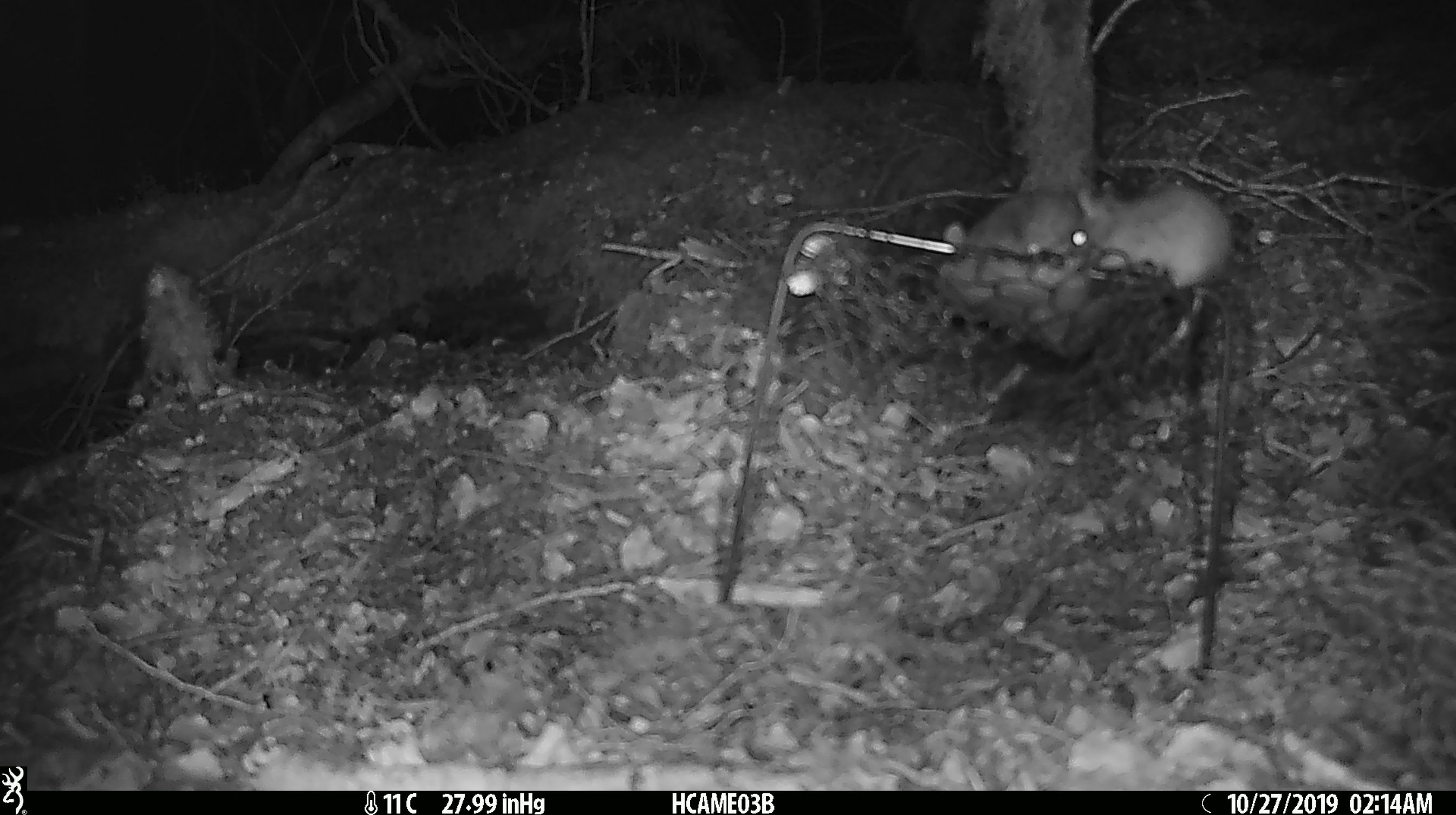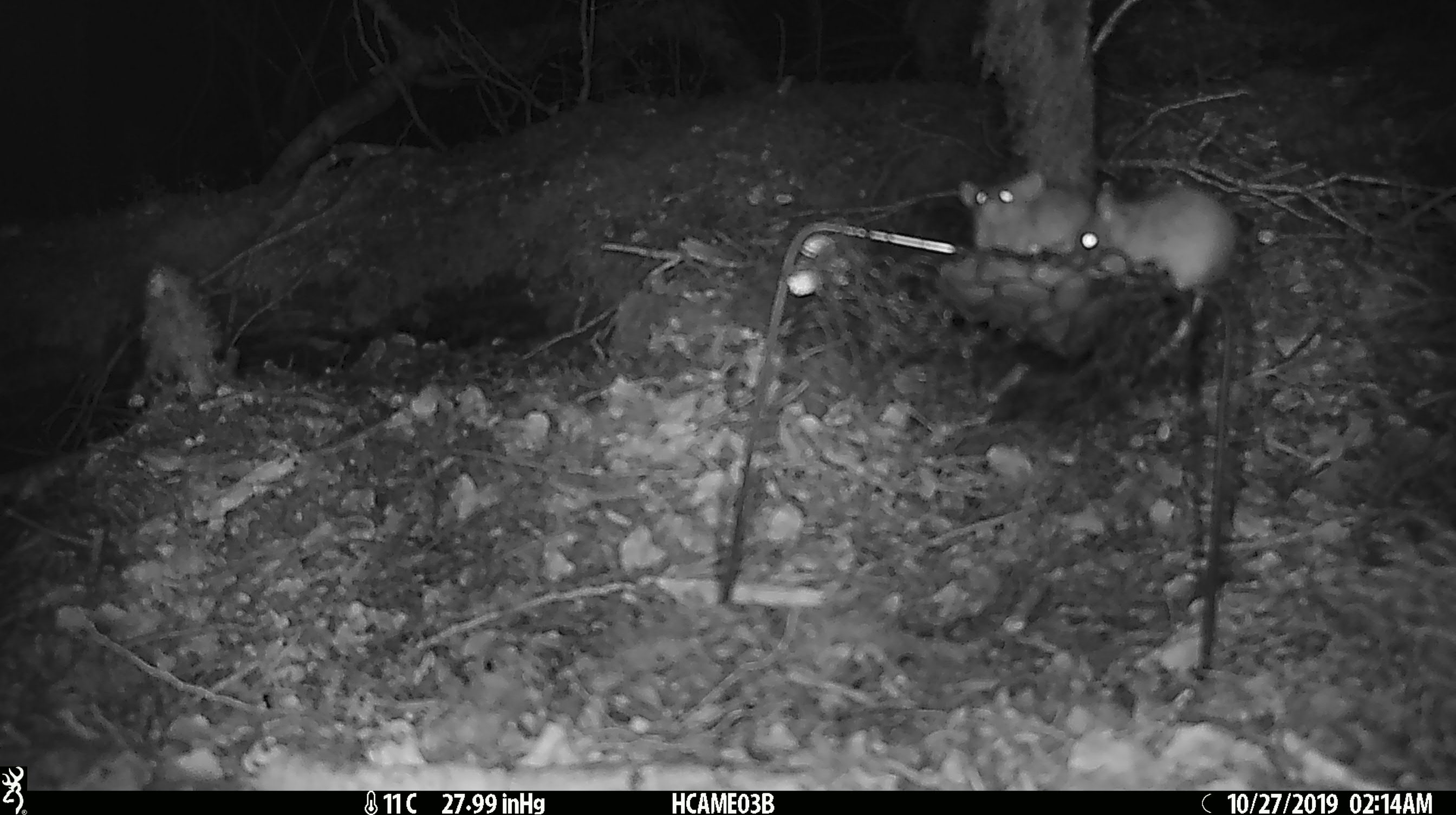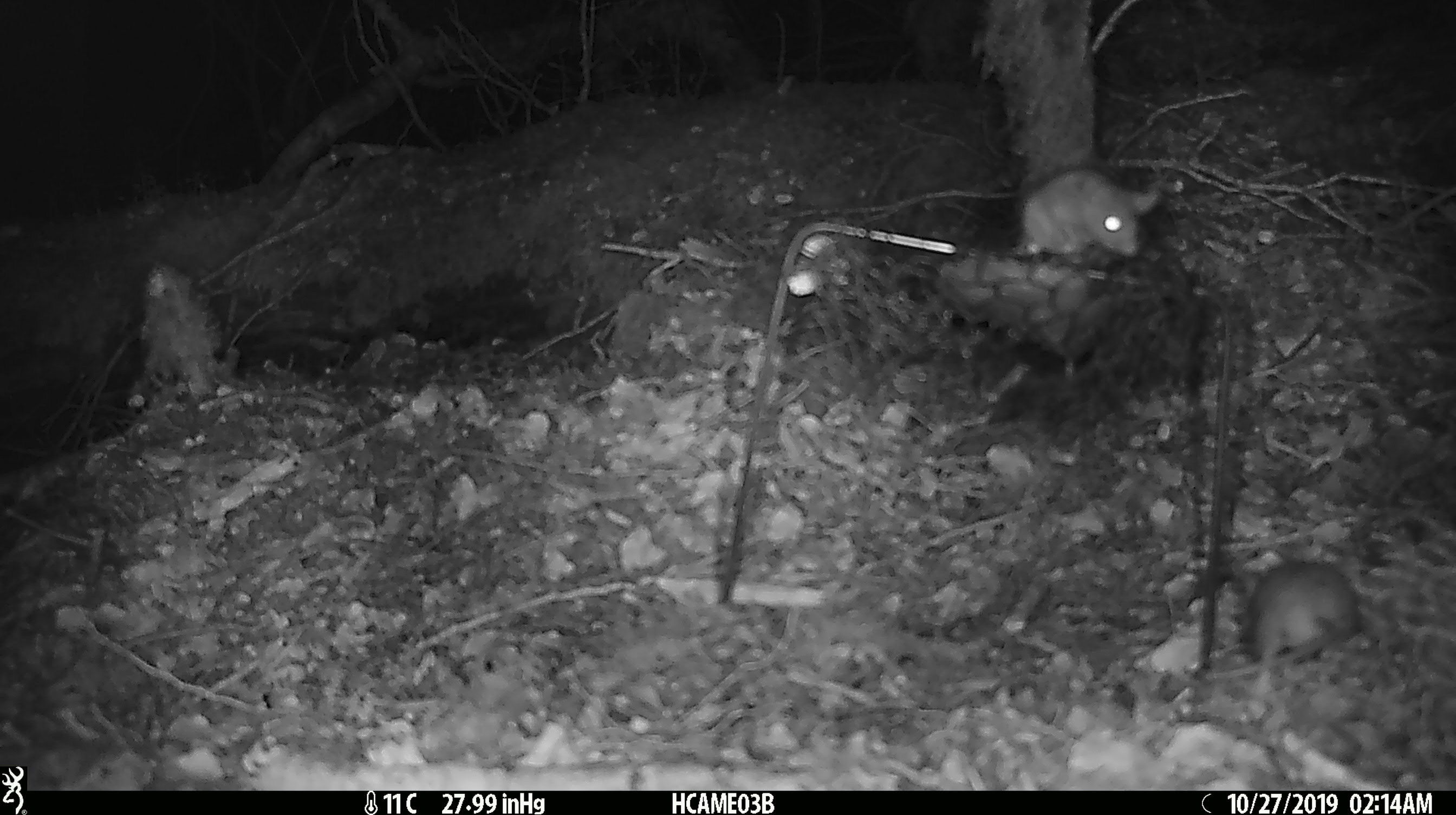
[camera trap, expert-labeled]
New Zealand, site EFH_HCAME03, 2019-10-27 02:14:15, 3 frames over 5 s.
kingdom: Animalia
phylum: Chordata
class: Mammalia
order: Rodentia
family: Muridae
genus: Mus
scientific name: Mus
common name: mouse